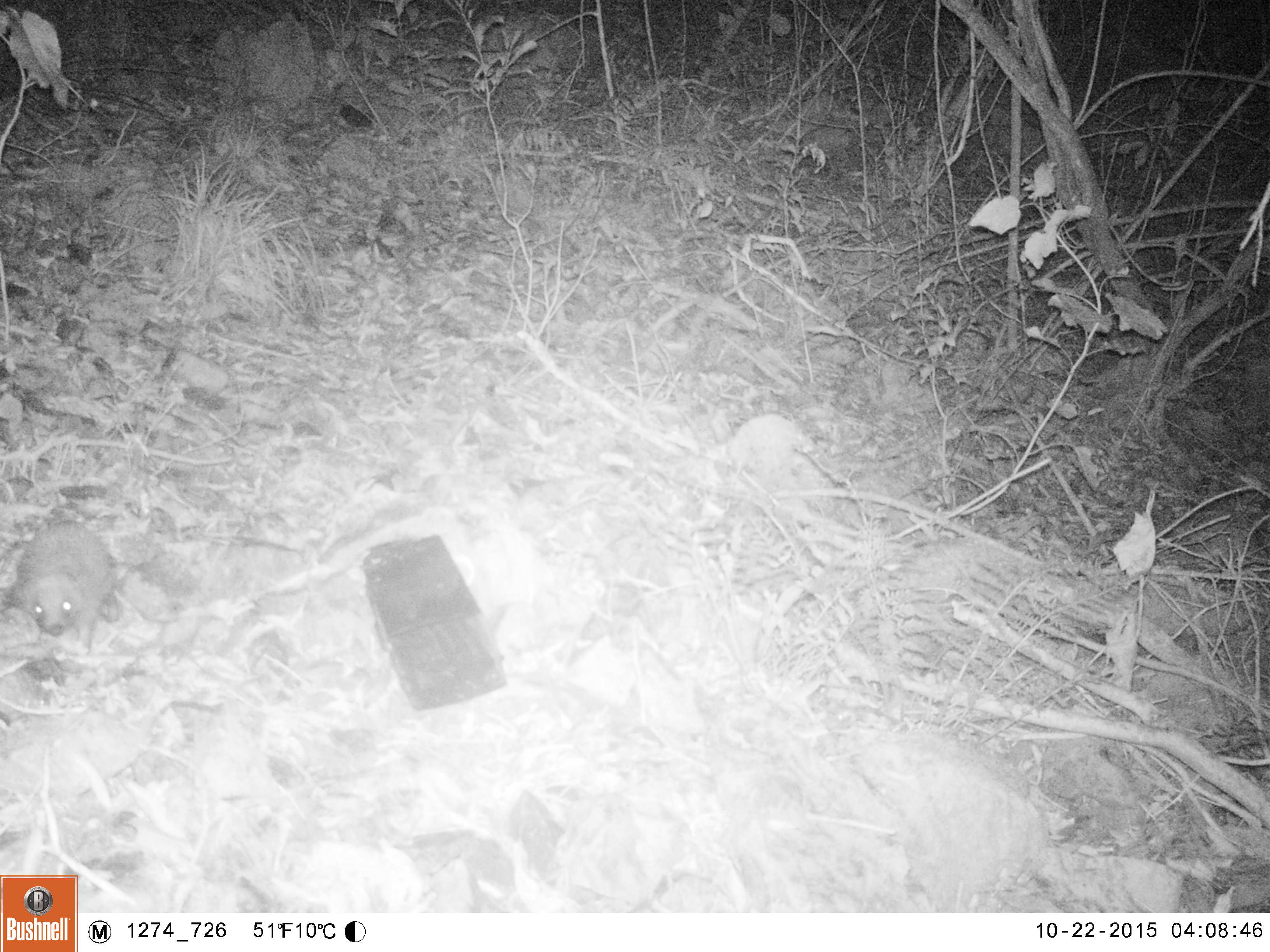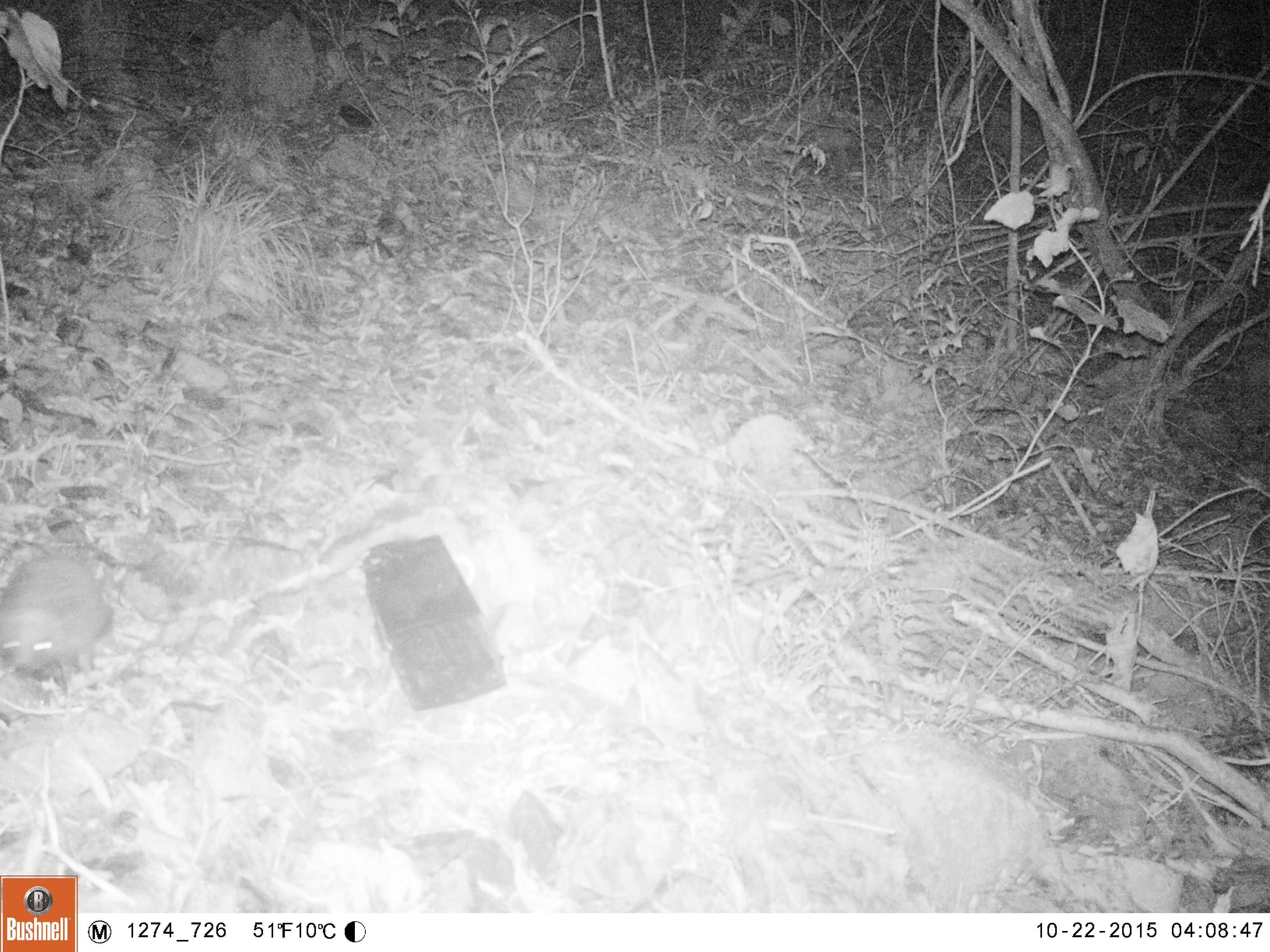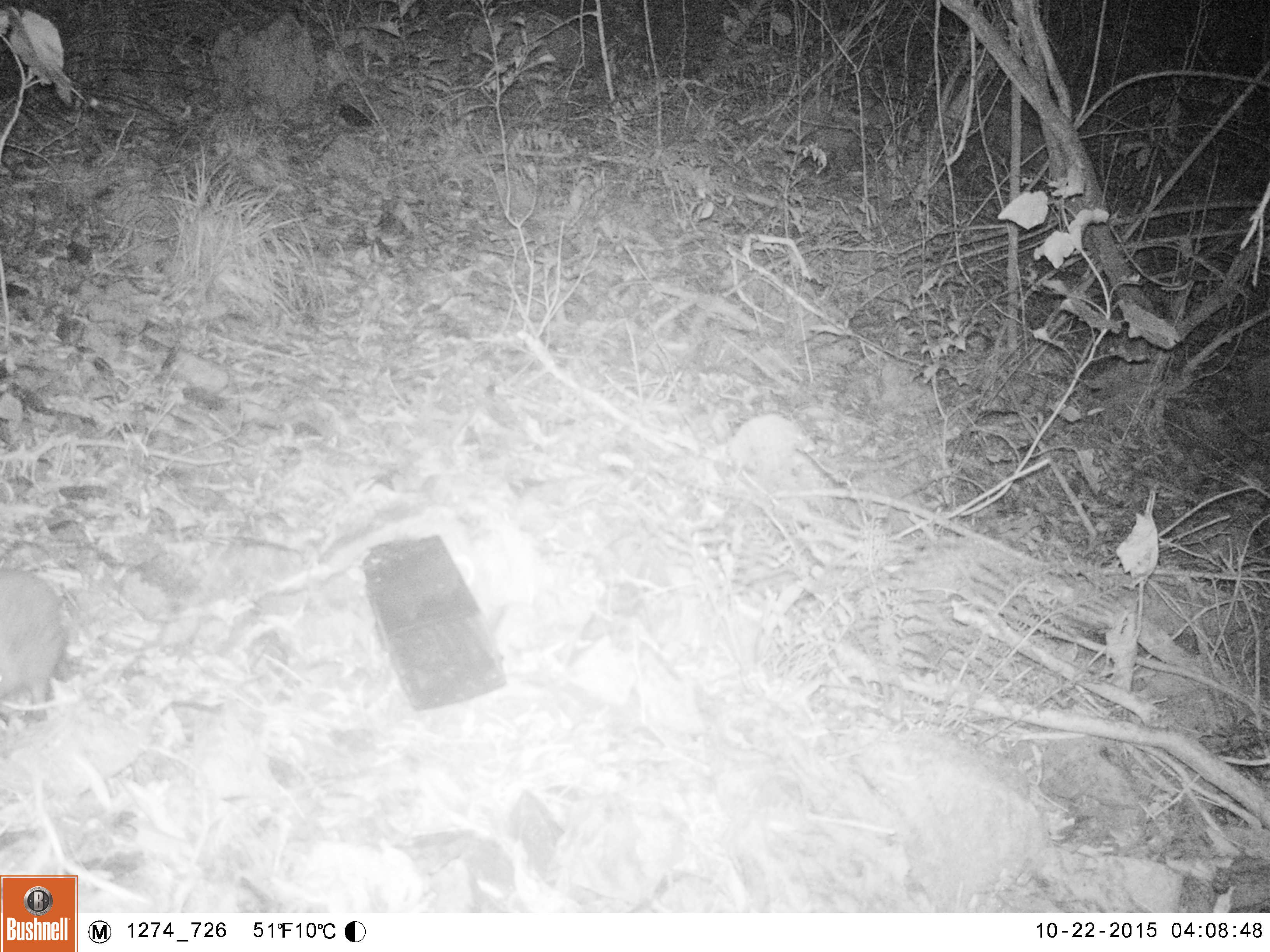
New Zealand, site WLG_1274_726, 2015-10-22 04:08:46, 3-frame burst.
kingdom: Animalia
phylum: Chordata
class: Mammalia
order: Eulipotyphla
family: Erinaceidae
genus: Erinaceus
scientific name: Erinaceus europaeus europaeus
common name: european hedgehog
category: hedgehog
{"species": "hedgehog (european hedgehog) (Erinaceus europaeus europaeus)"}